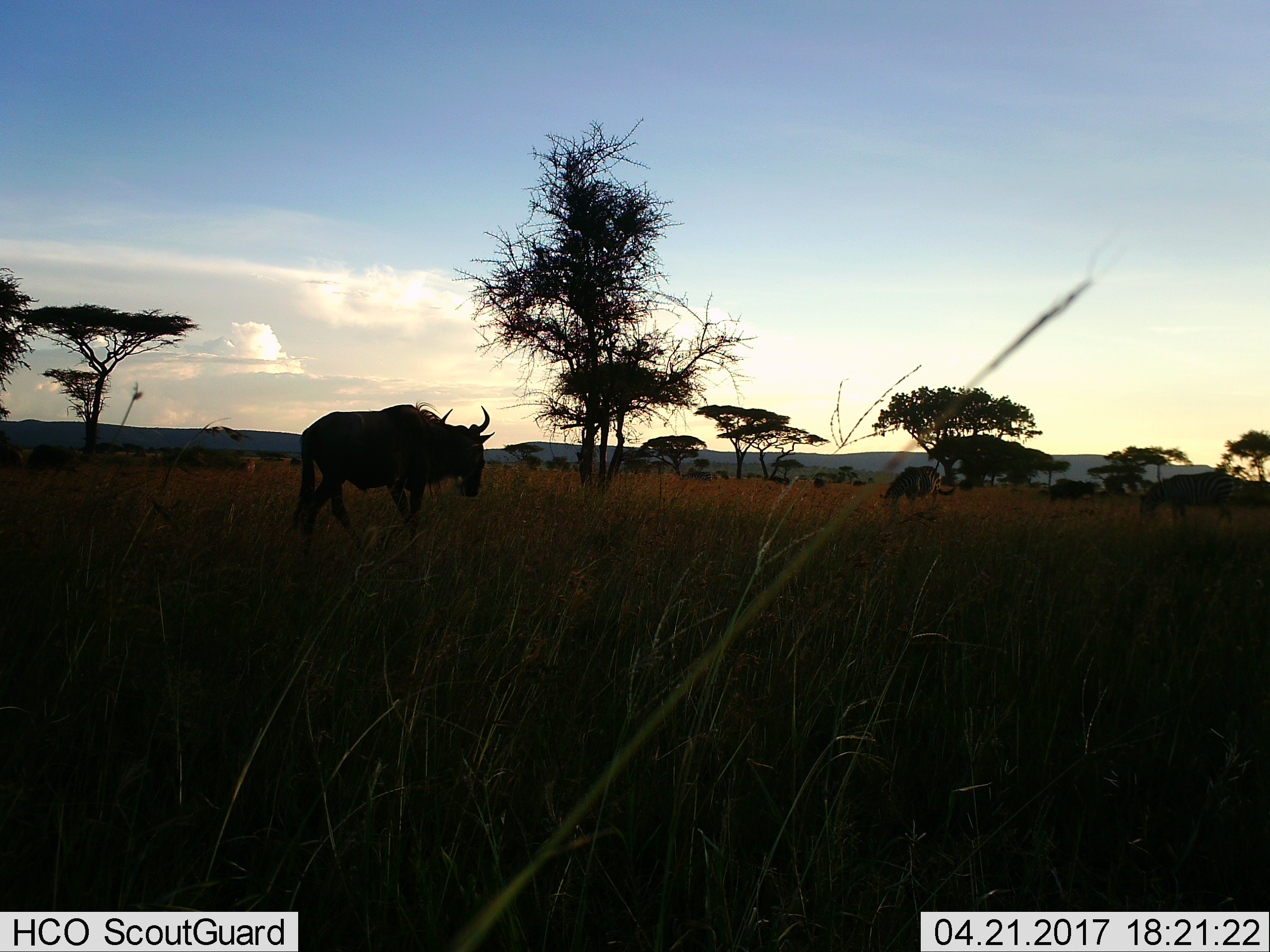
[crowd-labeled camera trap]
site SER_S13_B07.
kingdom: Animalia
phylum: Chordata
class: Mammalia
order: Artiodactyla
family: Bovidae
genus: Connochaetes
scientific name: Connochaetes taurinus taurinus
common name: blue wildebeest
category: wildebeestblue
Wildebeestblue (blue wildebeest) (Connochaetes taurinus taurinus), count 1. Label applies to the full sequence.